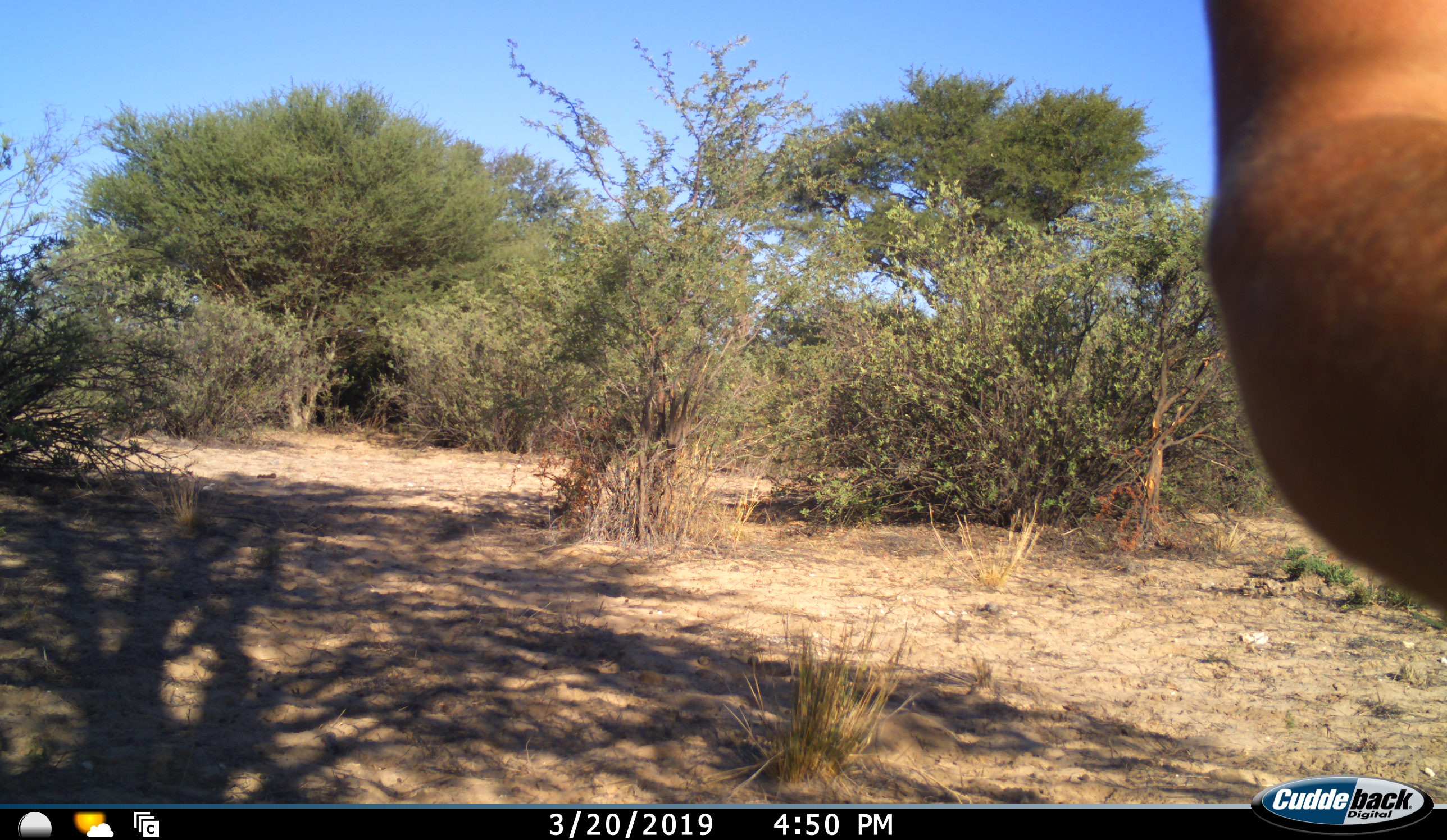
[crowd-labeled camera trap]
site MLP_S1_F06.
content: unidentified animal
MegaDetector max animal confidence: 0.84